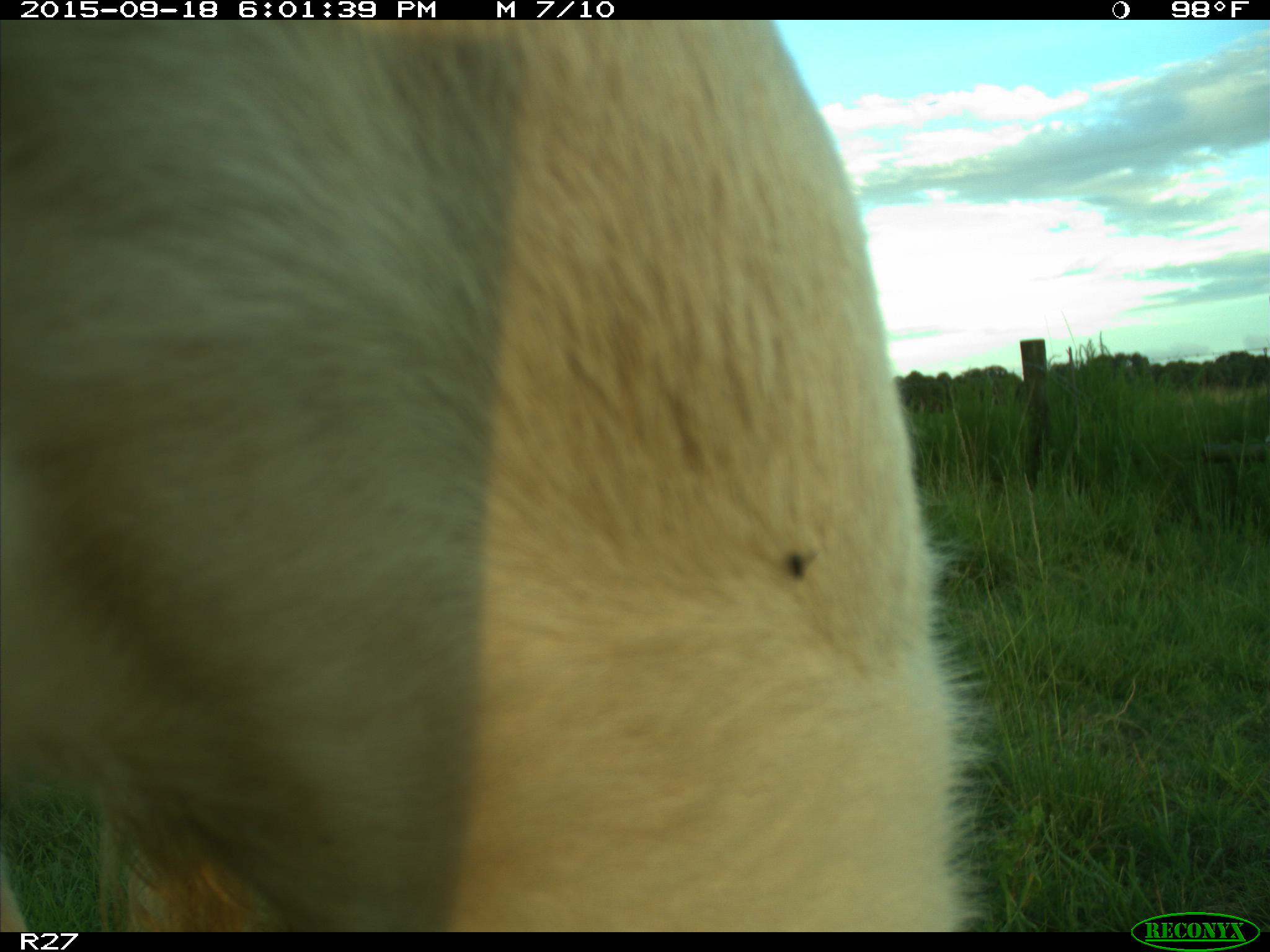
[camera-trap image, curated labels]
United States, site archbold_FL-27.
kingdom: Animalia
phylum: Chordata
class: Mammalia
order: Artiodactyla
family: Bovidae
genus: Bos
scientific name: Bos taurus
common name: domestic cow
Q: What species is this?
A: Bos taurus (domestic cow).